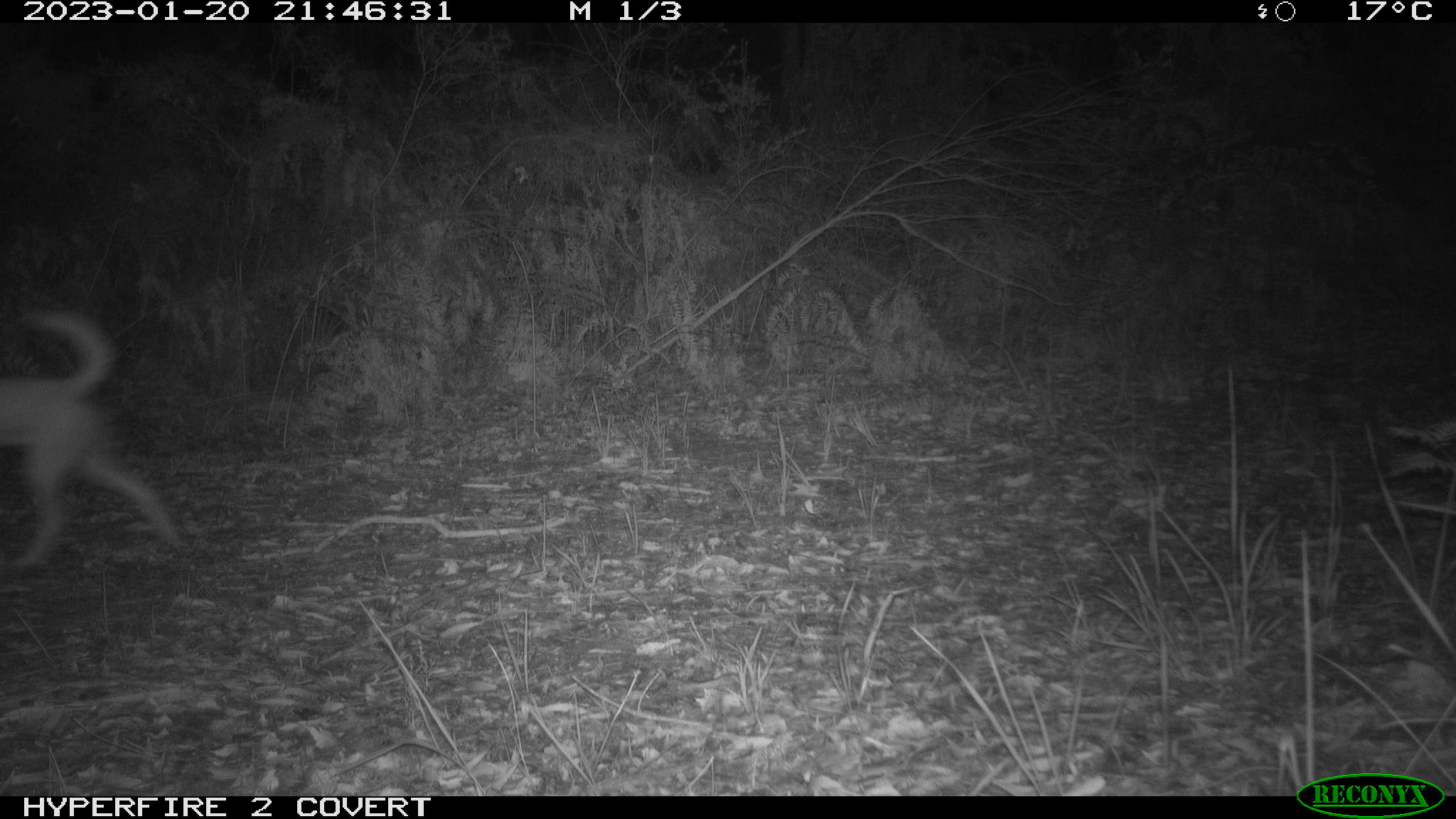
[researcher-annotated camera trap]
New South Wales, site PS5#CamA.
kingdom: Animalia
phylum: Chordata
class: Mammalia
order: Carnivora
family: Canidae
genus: Canis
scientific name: Canis familiaris dingo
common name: dingo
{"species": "dingo (Canis familiaris dingo)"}